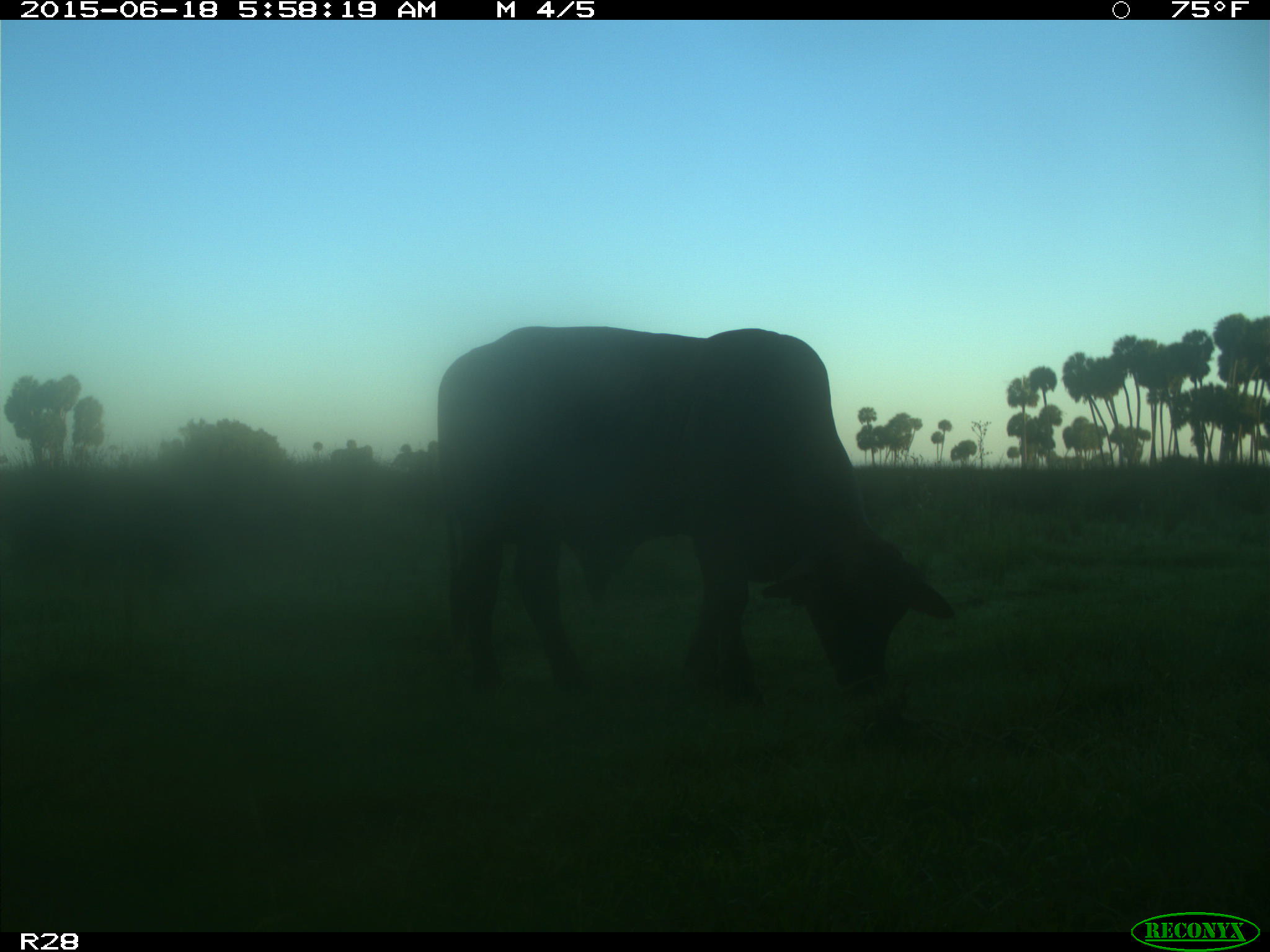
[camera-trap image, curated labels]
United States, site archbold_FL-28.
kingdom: Animalia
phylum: Chordata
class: Mammalia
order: Artiodactyla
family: Bovidae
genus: Bos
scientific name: Bos taurus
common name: domestic cow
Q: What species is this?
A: Bos taurus (domestic cow).